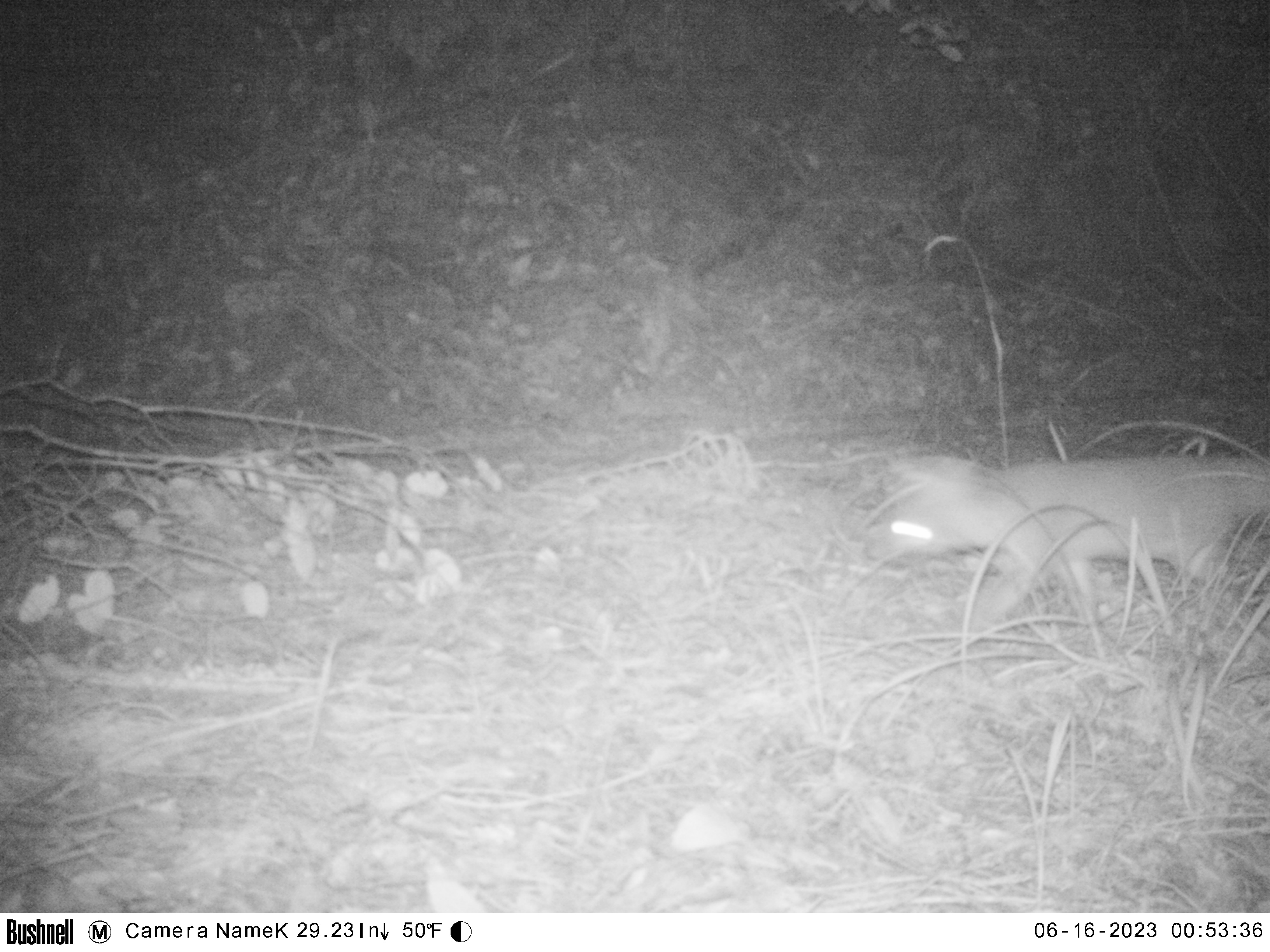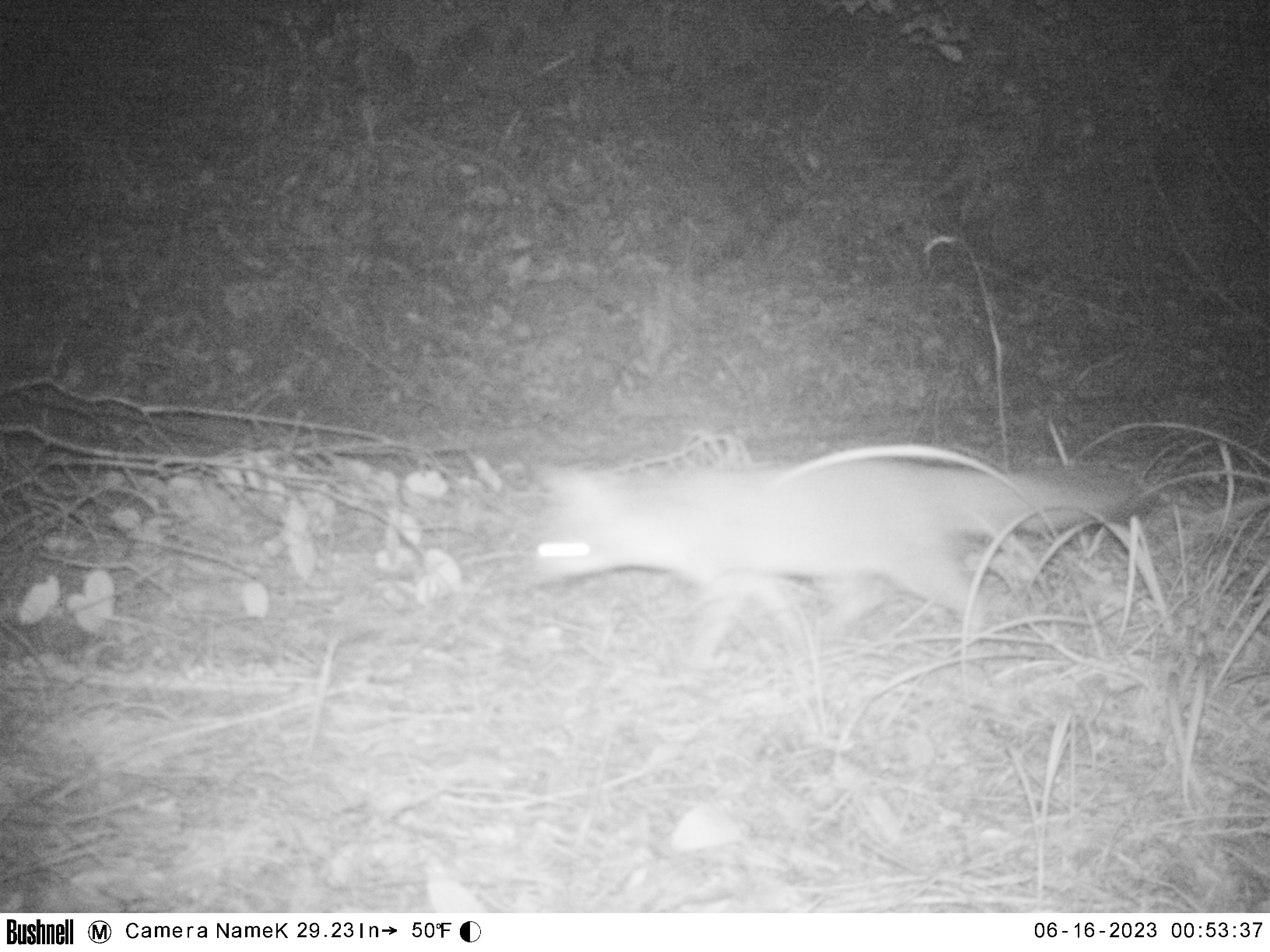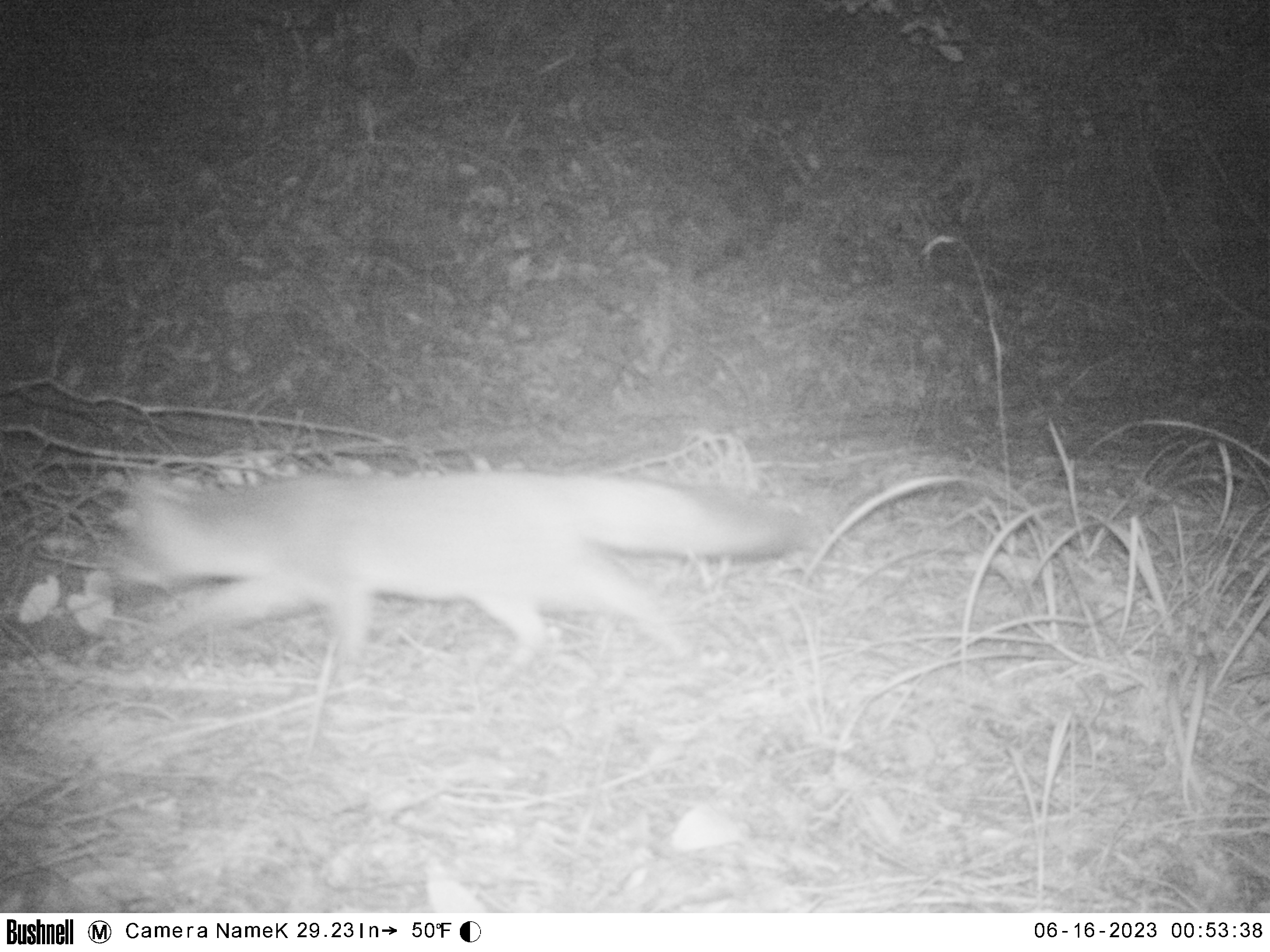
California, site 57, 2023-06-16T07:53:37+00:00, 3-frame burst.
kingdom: Animalia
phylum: Chordata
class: Mammalia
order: Carnivora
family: Canidae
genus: Urocyon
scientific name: Urocyon cinereoargenteus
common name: gray fox